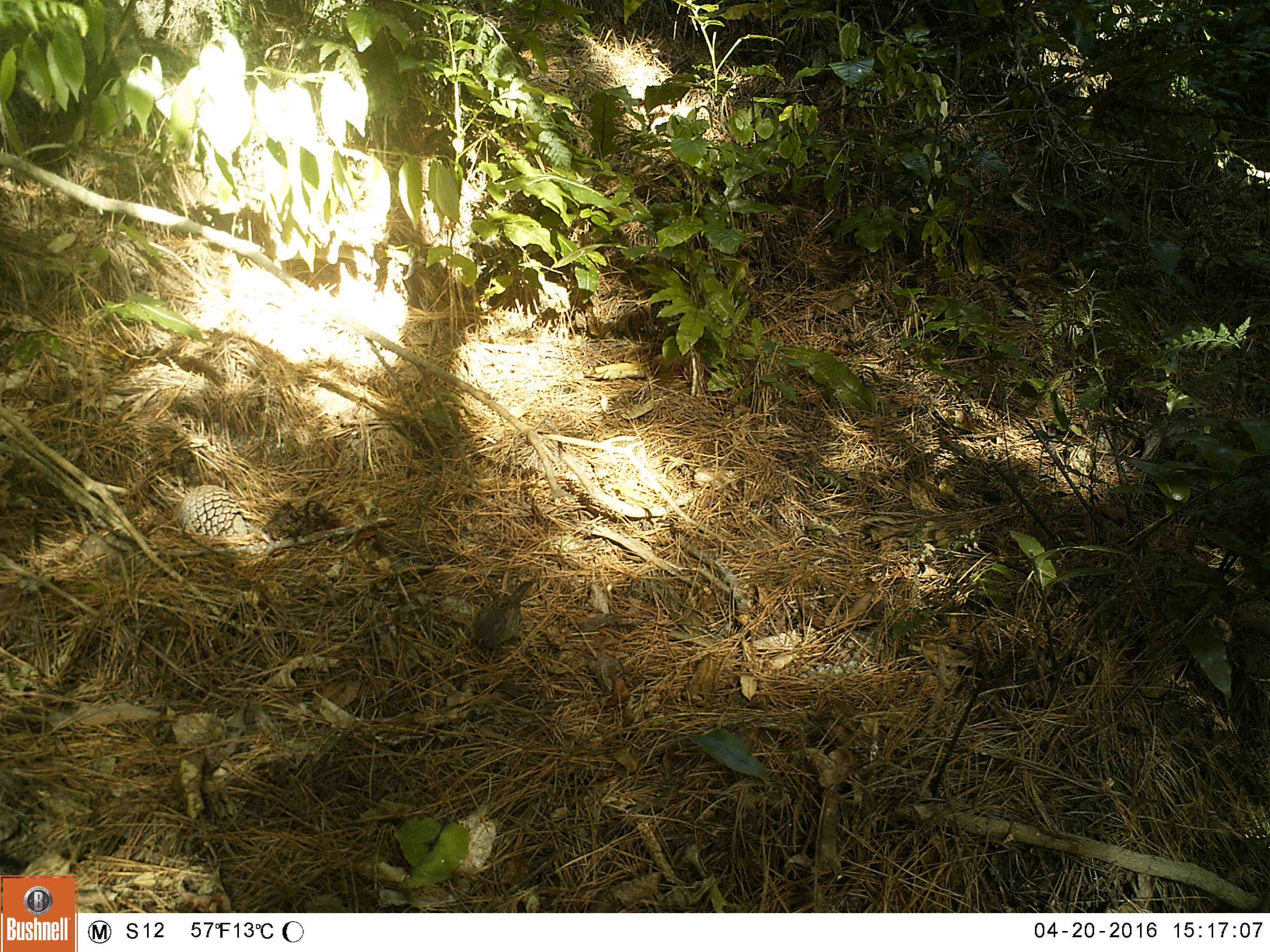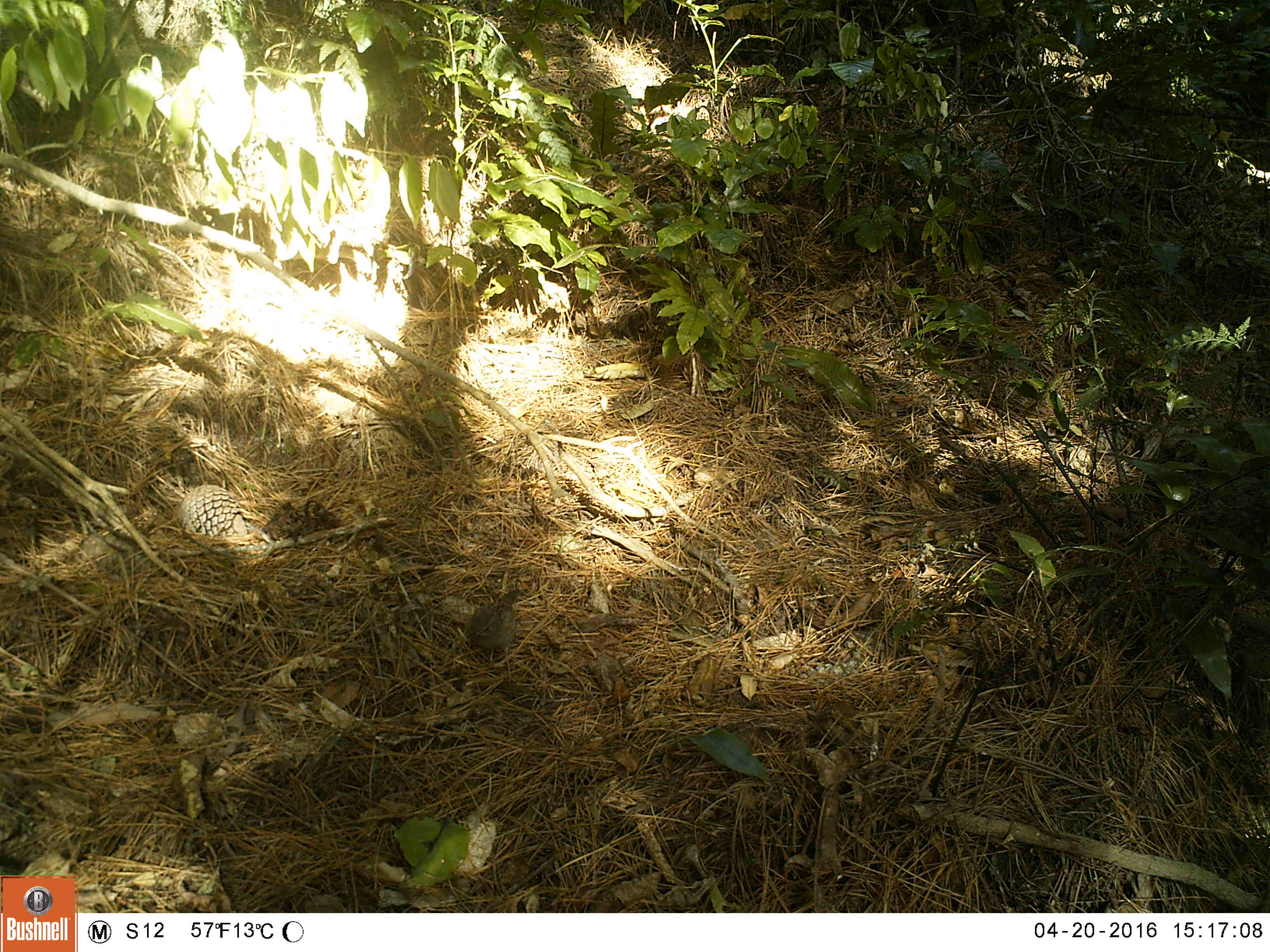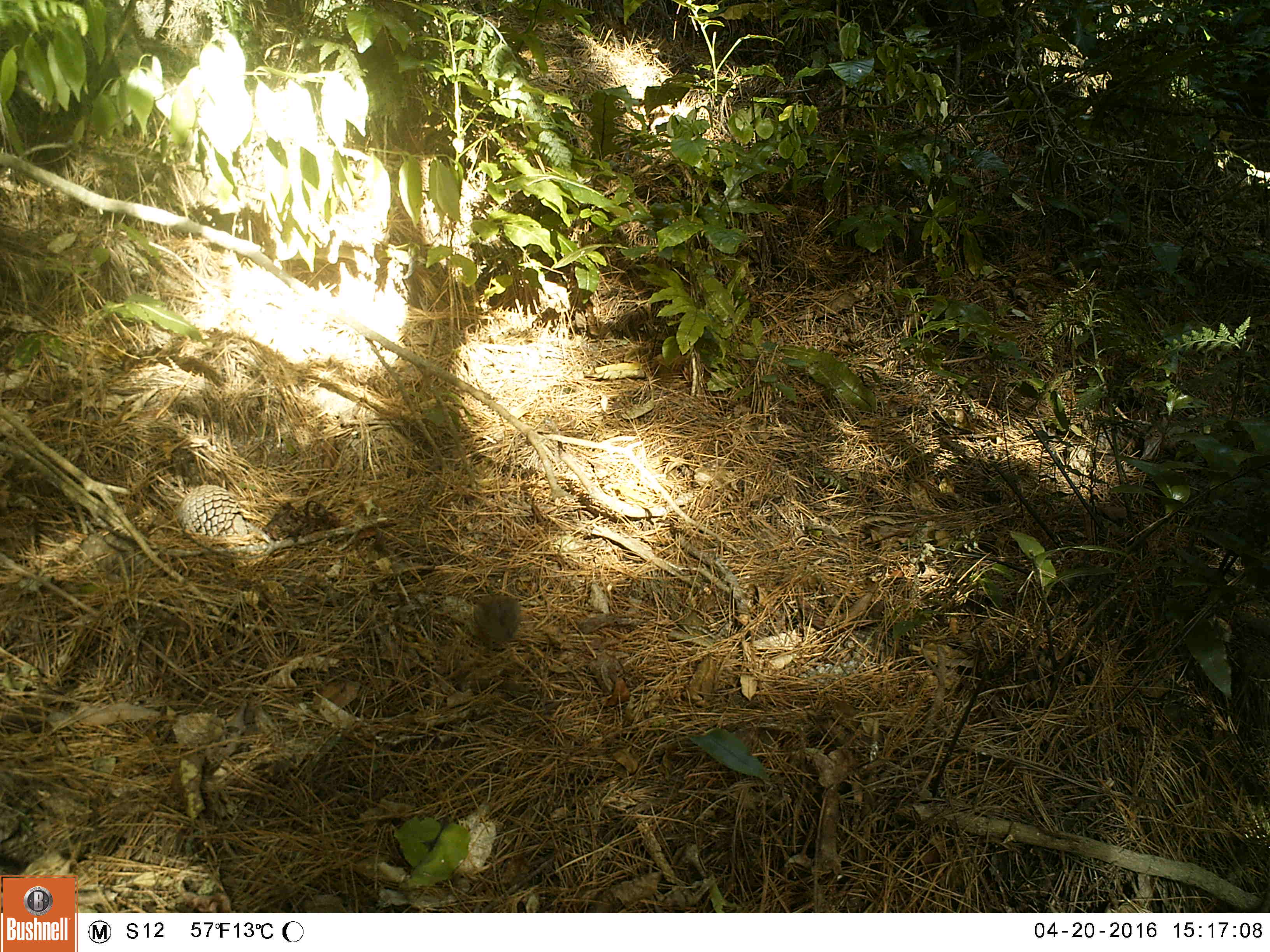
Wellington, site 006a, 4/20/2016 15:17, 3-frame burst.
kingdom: Animalia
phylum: Chordata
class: Aves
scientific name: Aves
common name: bird